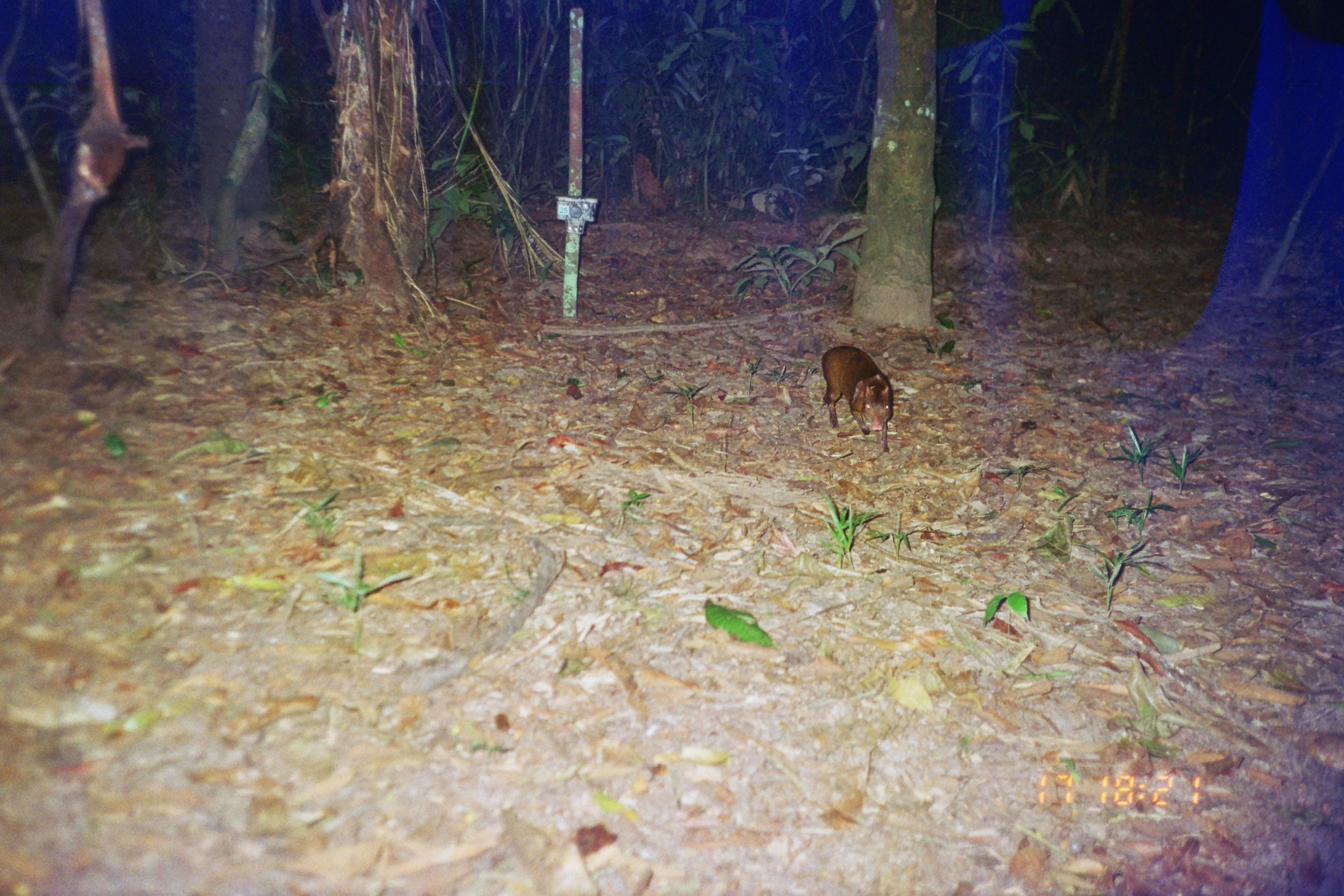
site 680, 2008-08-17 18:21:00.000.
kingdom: Animalia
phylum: Chordata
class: Mammalia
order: Rodentia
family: Dasyproctidae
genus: Dasyprocta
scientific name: Dasyprocta punctata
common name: central american agouti